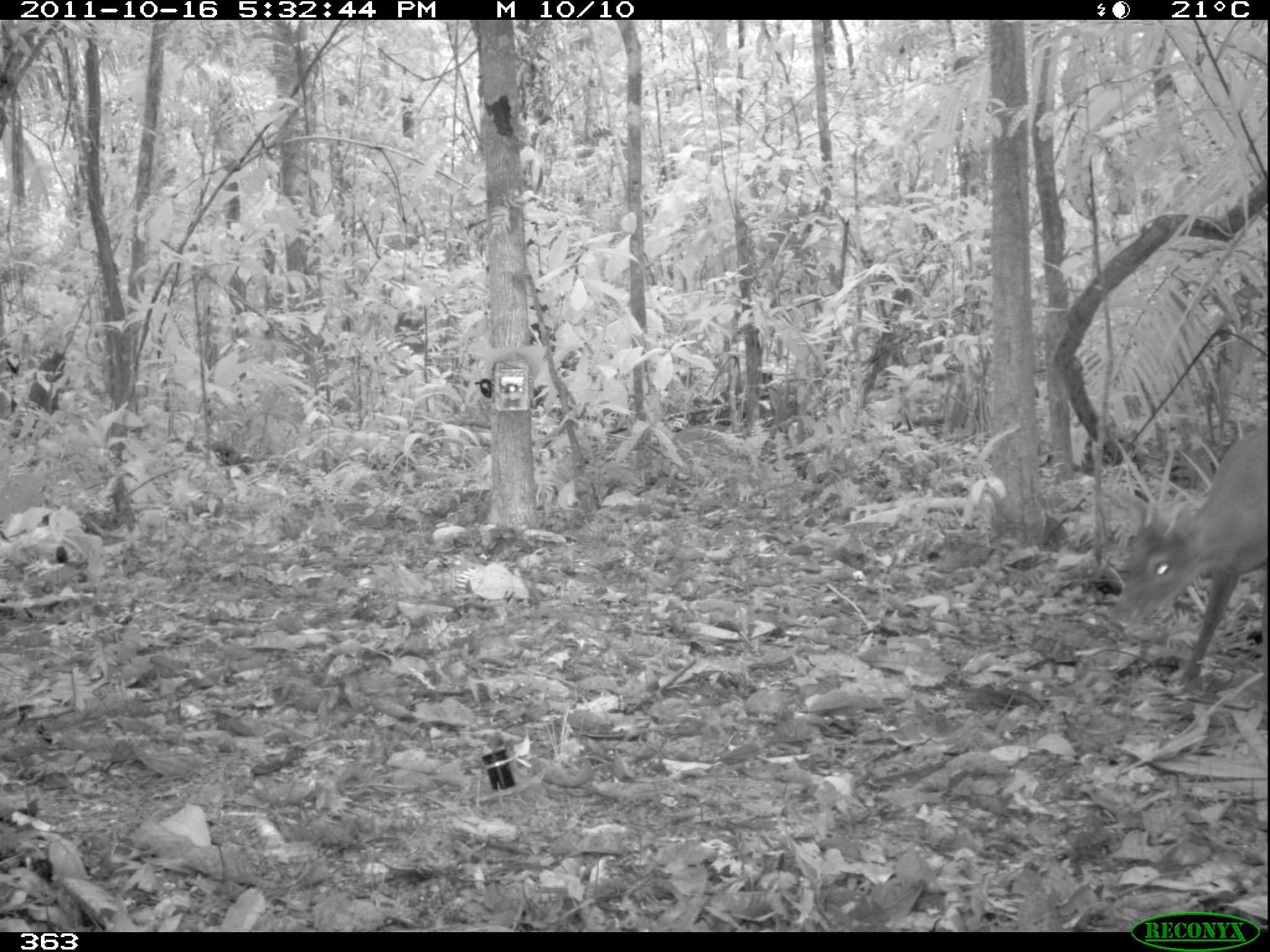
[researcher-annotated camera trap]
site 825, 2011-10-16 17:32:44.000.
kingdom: Animalia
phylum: Chordata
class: Mammalia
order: Artiodactyla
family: Cervidae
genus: Mazama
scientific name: Mazama americana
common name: red brocket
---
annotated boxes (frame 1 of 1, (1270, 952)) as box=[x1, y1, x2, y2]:
mazama americana: box=[1105, 426, 1265, 693]